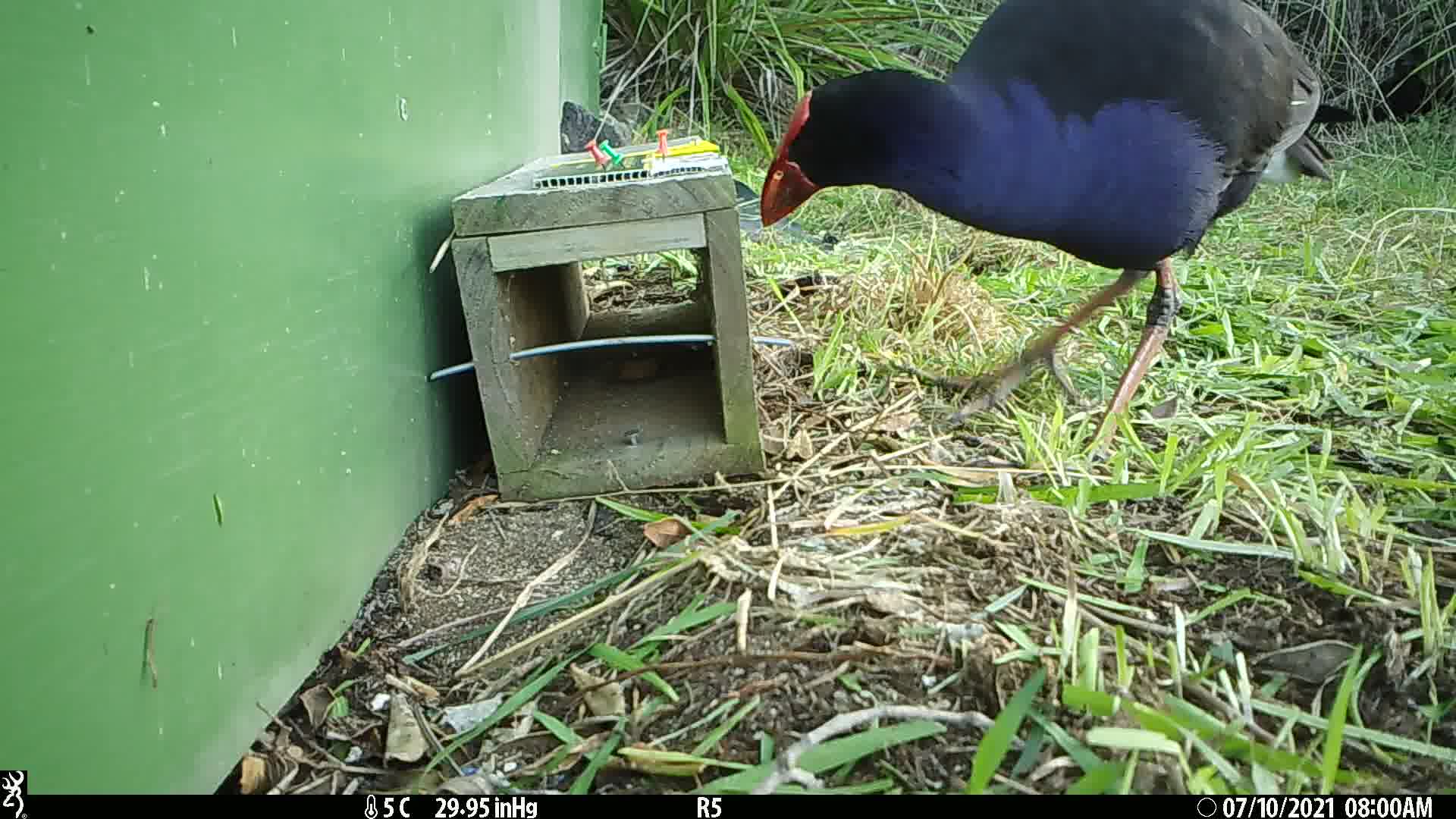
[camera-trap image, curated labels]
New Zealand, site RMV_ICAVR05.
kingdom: Animalia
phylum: Chordata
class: Aves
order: Gruiformes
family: Rallidae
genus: Porphyrio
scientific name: Porphyrio melanotus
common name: australasian swamphen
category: pukeko